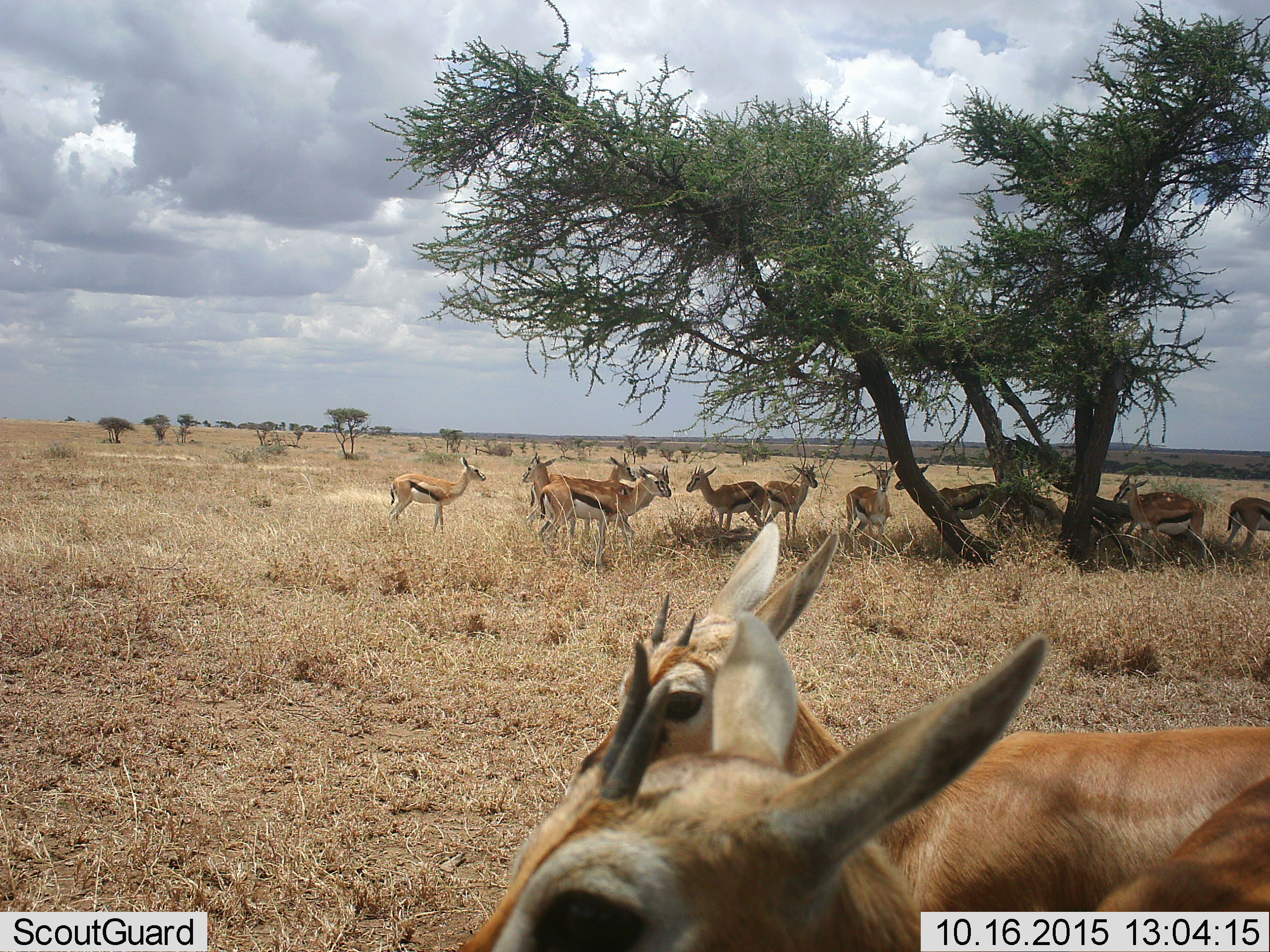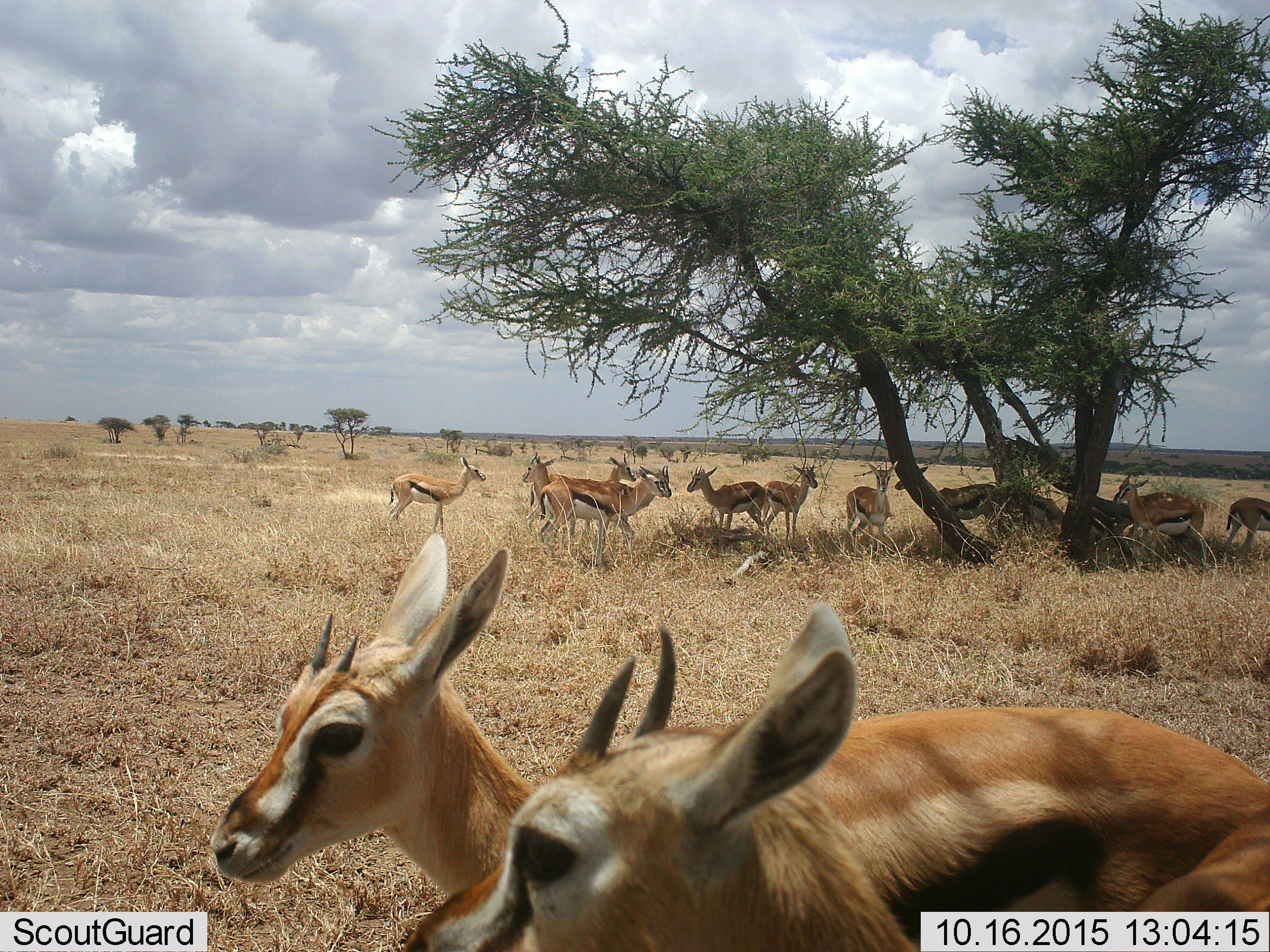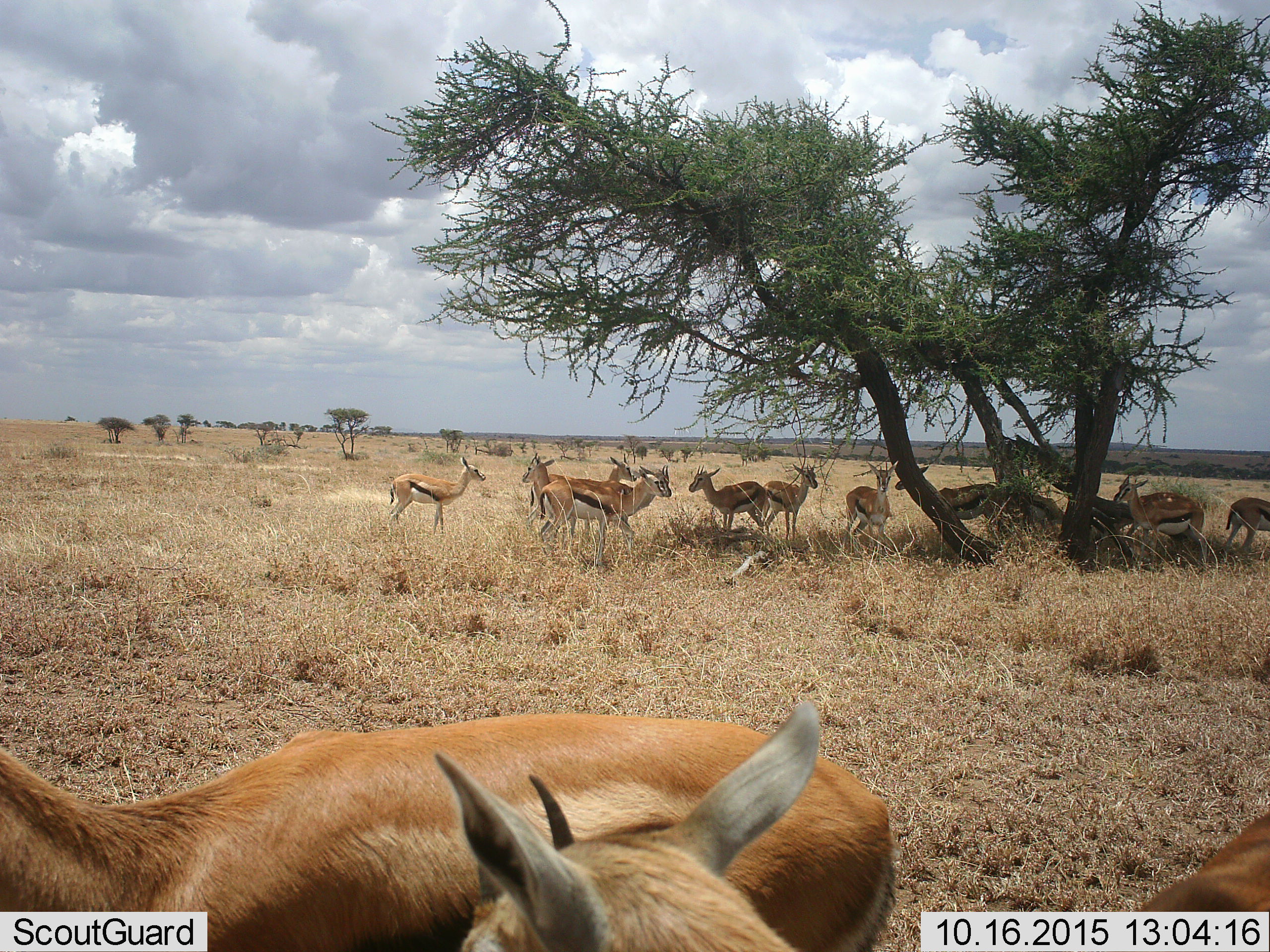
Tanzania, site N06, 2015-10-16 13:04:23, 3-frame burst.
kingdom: Animalia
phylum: Chordata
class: Mammalia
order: Artiodactyla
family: Bovidae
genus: Eudorcas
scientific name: Eudorcas thomsonii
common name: thomson's gazelle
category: gazellethomsons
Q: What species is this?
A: Gazellethomsons (thomson's gazelle) (Eudorcas thomsonii).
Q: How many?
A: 11-50.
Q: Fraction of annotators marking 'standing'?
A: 78%.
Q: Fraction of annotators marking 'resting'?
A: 0%.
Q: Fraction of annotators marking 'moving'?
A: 67%.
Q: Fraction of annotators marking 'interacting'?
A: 0%.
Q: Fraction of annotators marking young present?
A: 11%.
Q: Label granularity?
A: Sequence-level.